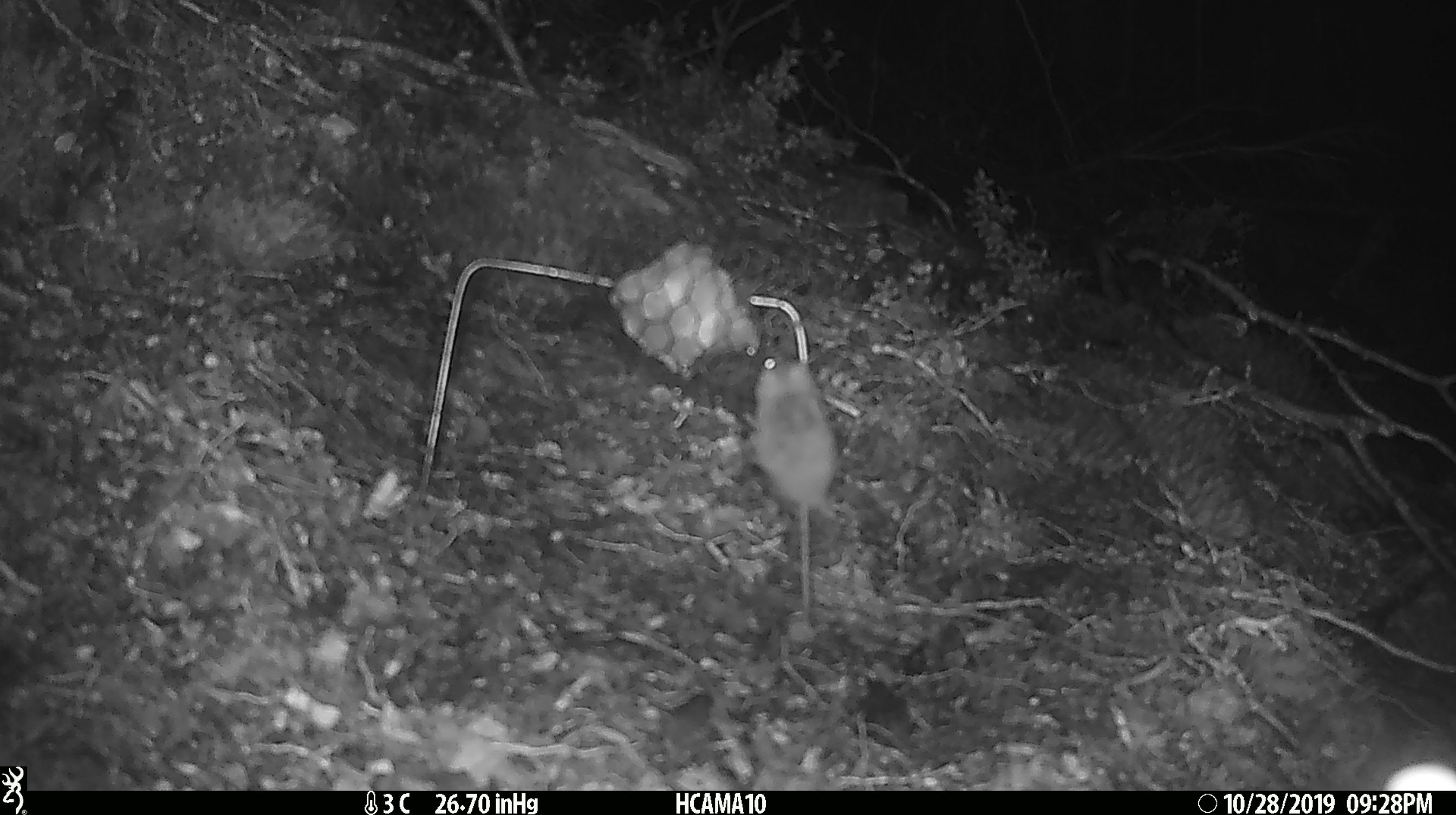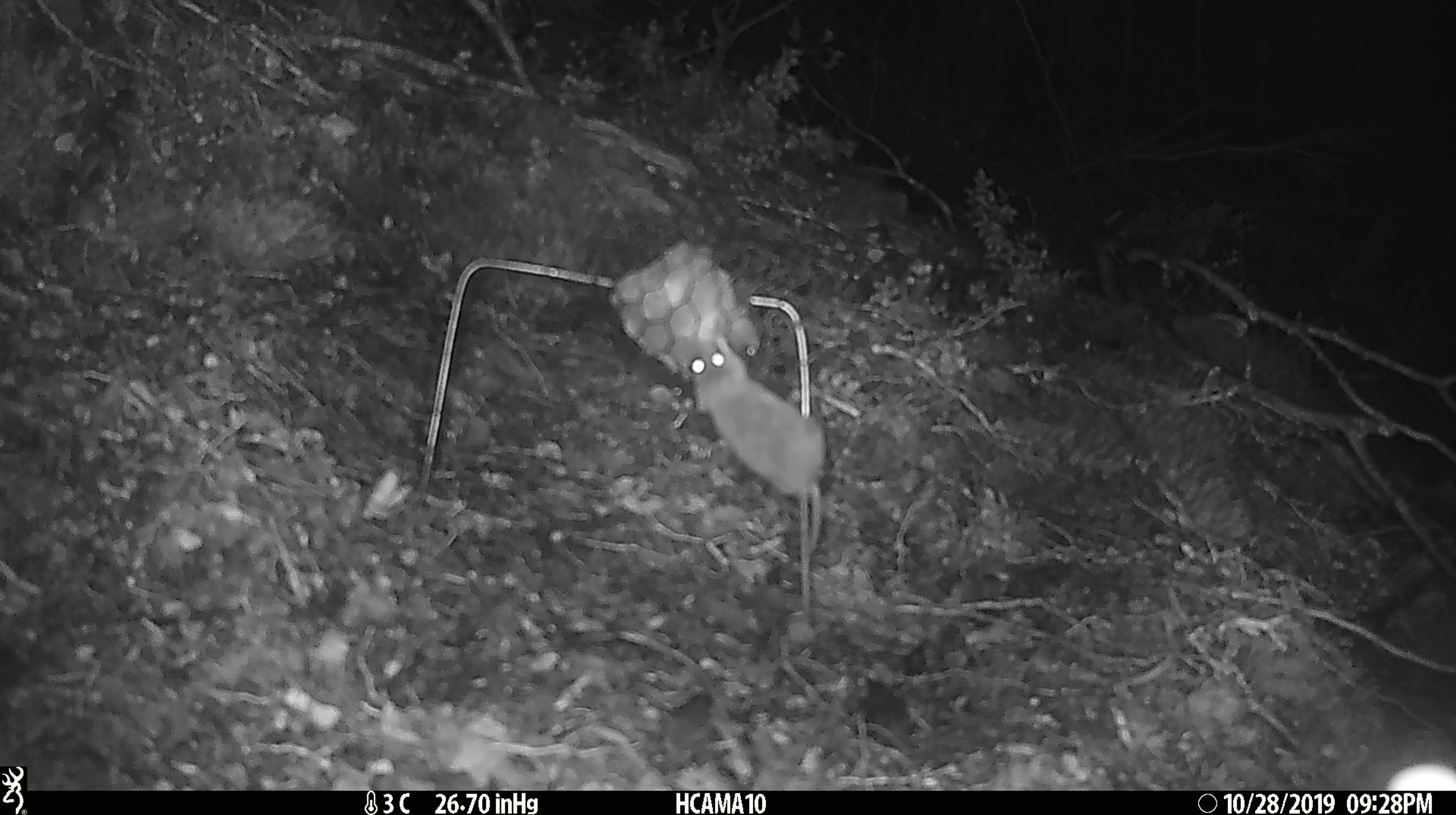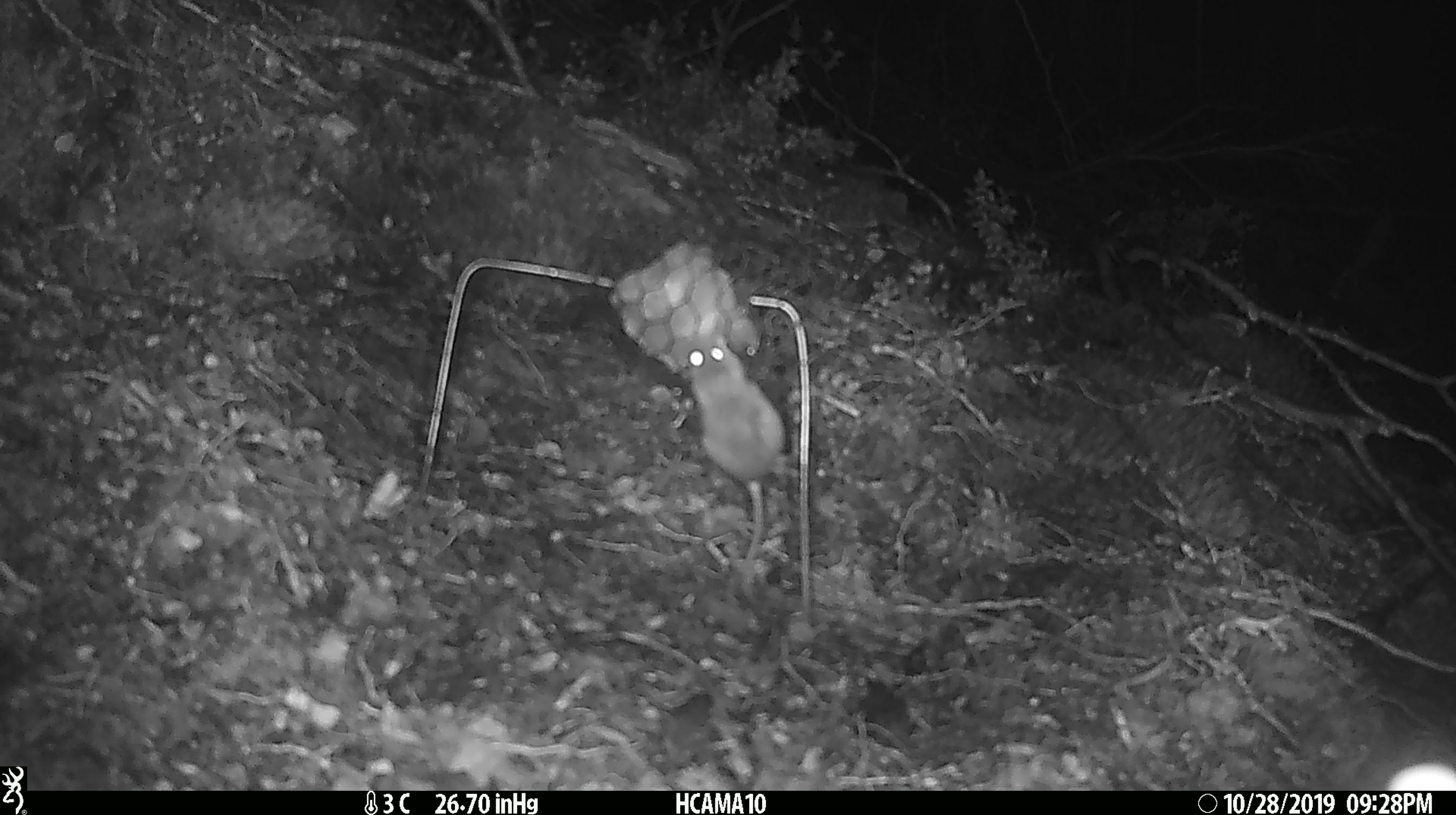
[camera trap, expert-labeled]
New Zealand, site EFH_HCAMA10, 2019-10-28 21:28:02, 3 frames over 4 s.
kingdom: Animalia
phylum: Chordata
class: Mammalia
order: Rodentia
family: Muridae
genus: Mus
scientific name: Mus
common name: mouse